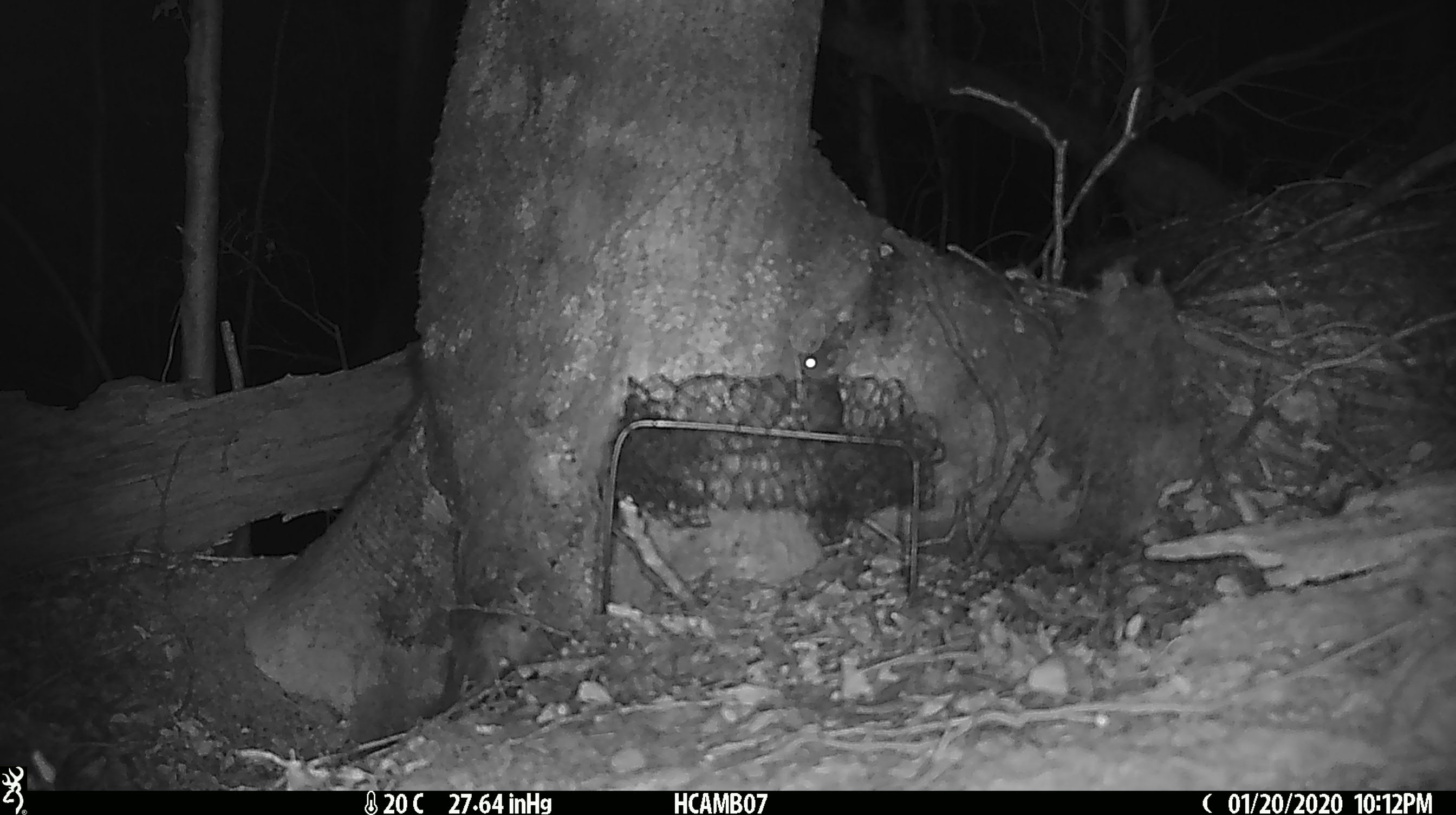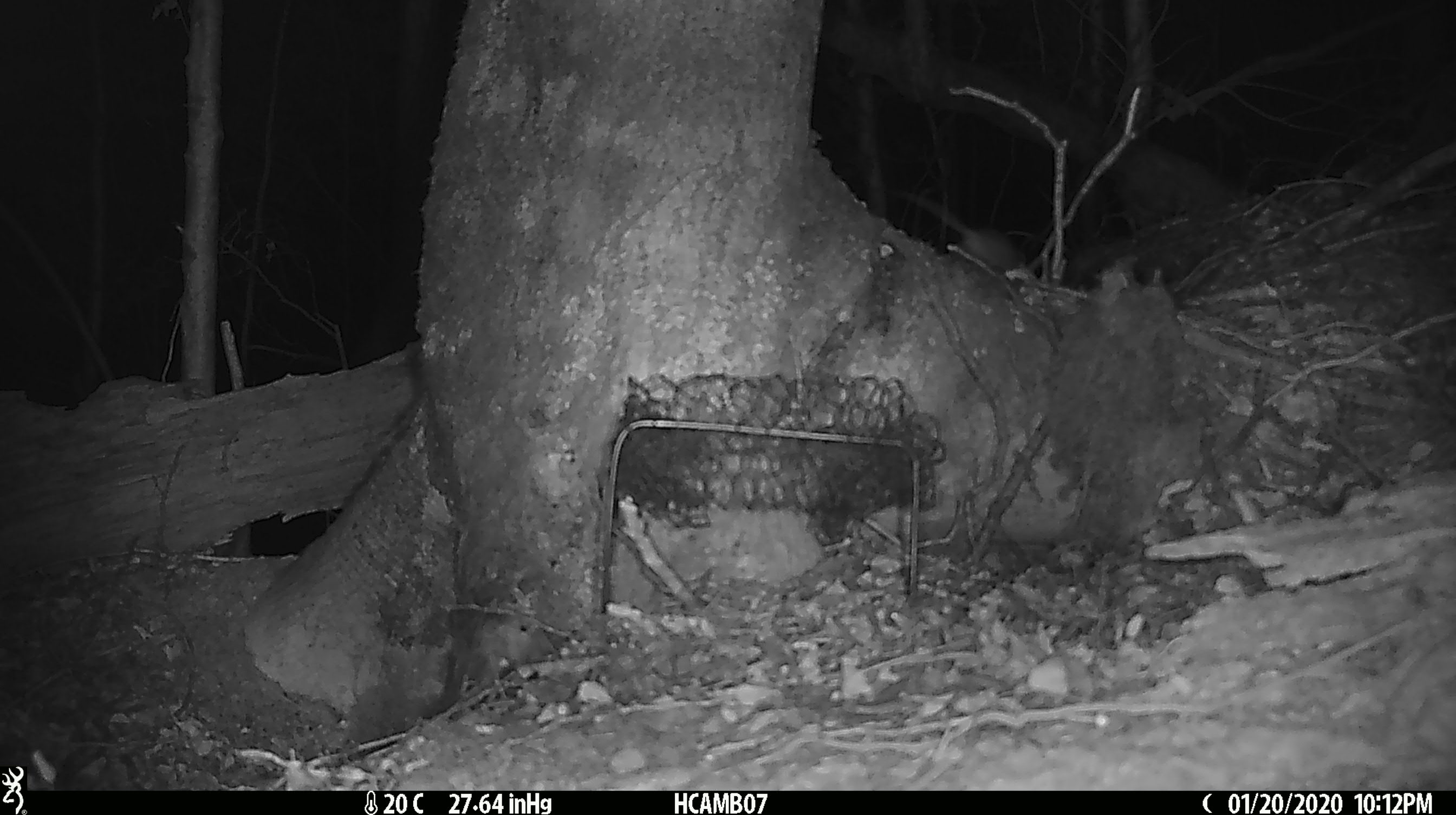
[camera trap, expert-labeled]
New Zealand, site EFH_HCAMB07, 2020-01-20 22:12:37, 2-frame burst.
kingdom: Animalia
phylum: Chordata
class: Mammalia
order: Rodentia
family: Muridae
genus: Mus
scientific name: Mus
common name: mouse